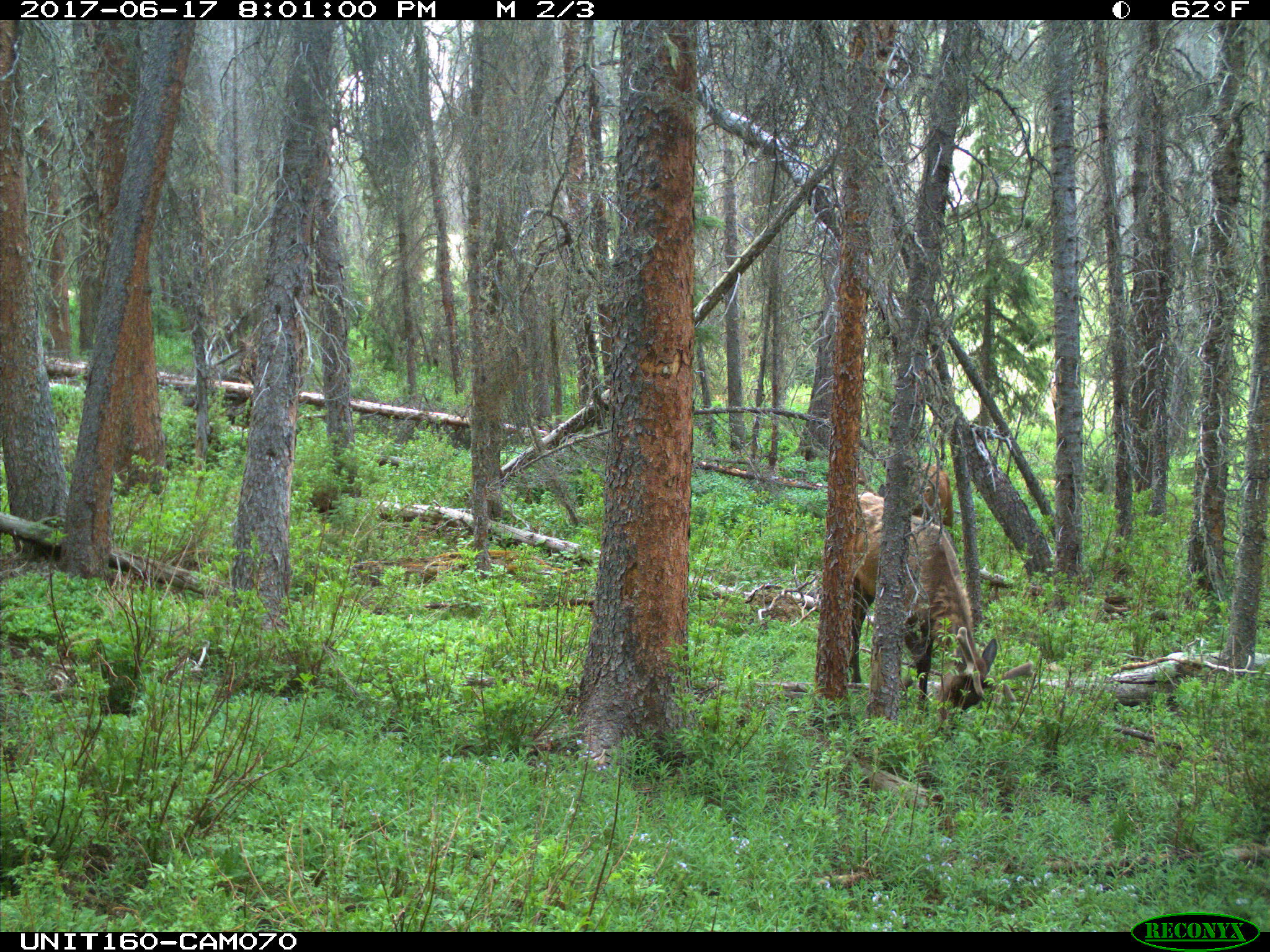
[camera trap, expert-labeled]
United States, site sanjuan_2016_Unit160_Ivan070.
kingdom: Animalia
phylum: Chordata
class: Mammalia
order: Artiodactyla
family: Cervidae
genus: Cervus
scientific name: Cervus elaphus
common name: red deer